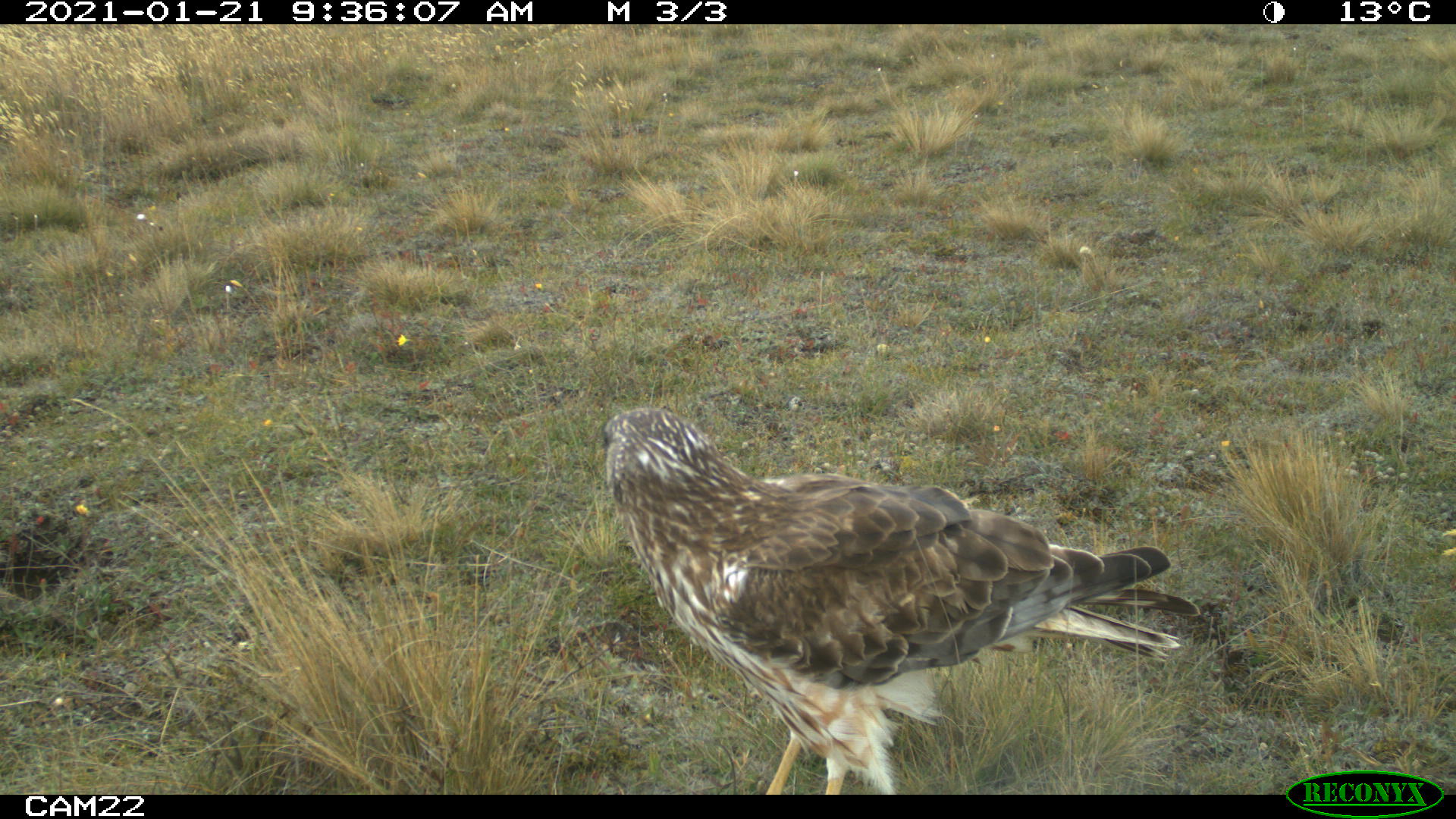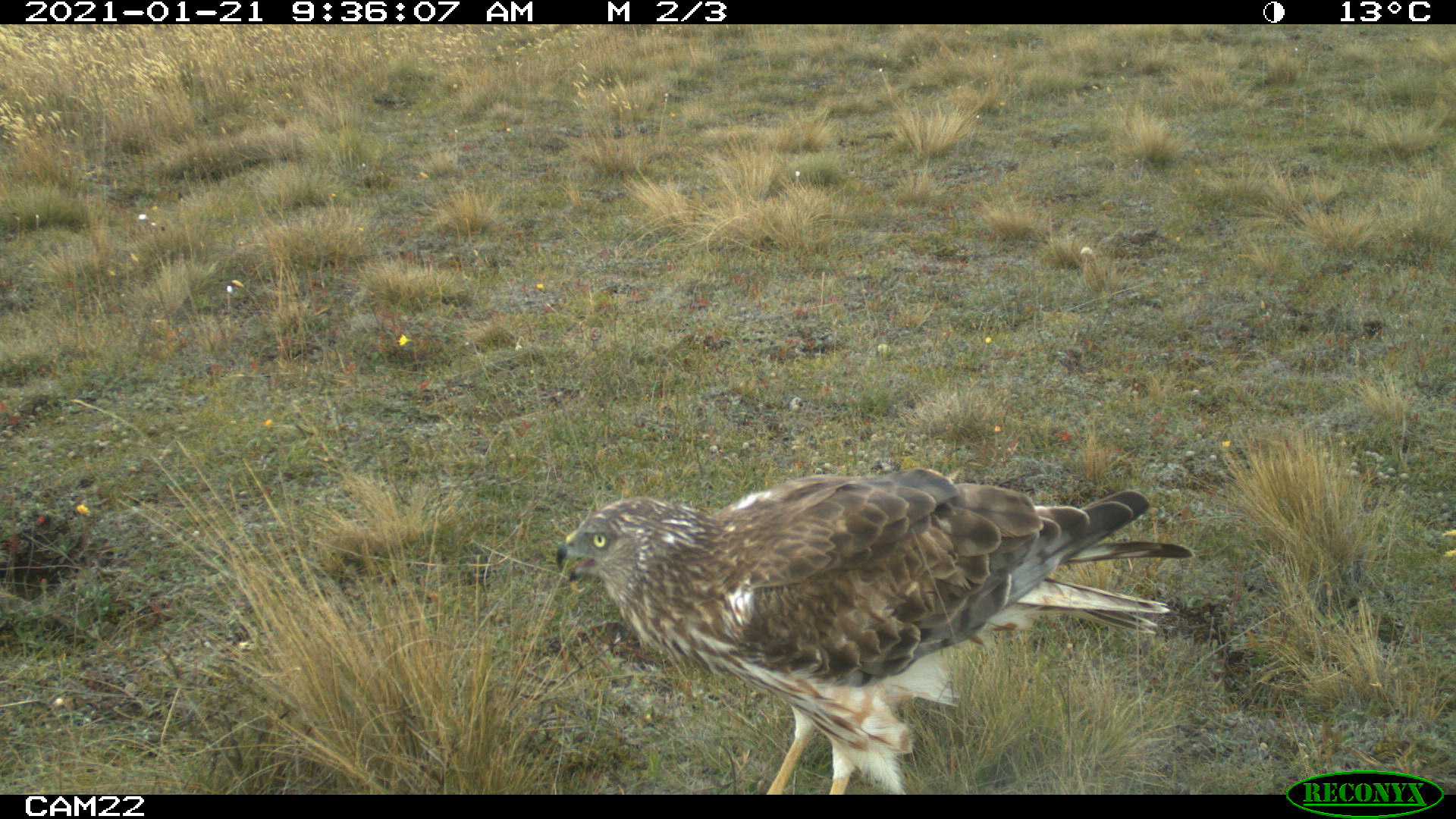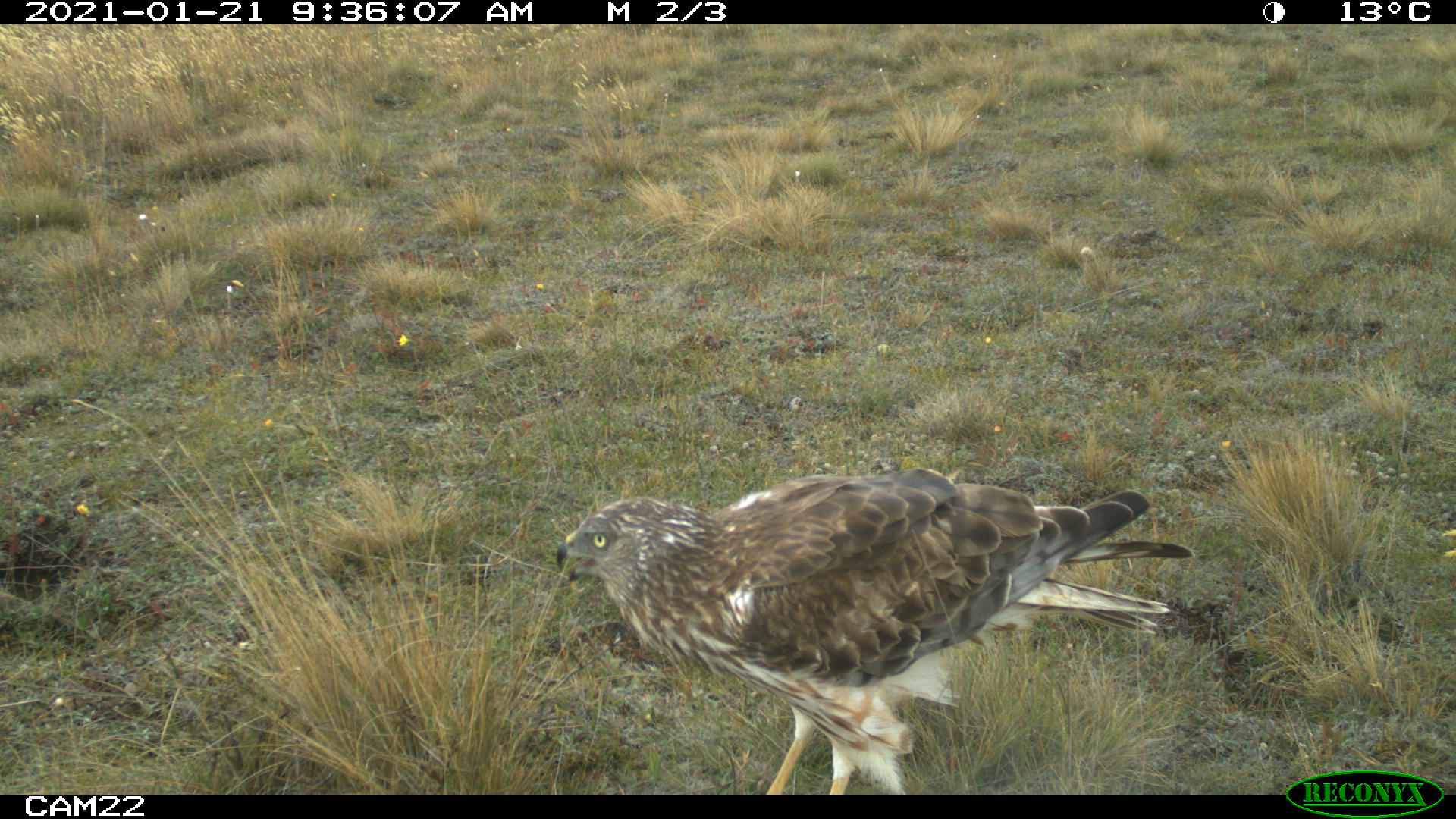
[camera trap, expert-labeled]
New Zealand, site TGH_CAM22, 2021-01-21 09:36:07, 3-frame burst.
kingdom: Animalia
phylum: Chordata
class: Aves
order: Accipitriformes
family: Accipitridae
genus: Circus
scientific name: Circus approximans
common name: swamp harrier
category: harrier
Harrier (swamp harrier) (Circus approximans).